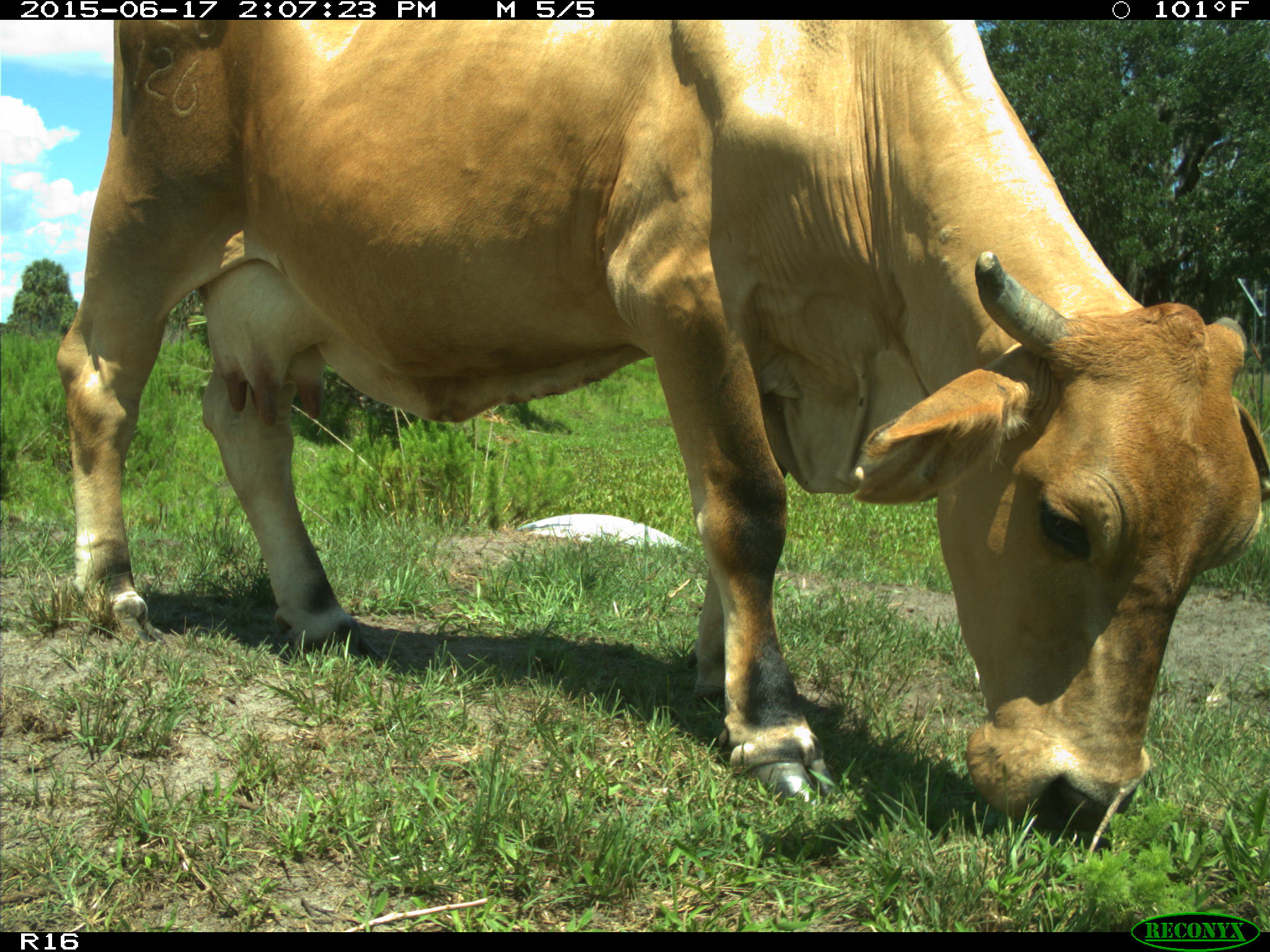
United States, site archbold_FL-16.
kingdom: Animalia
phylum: Chordata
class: Mammalia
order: Artiodactyla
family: Bovidae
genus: Bos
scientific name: Bos taurus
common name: domestic cow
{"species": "Bos taurus (domestic cow)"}